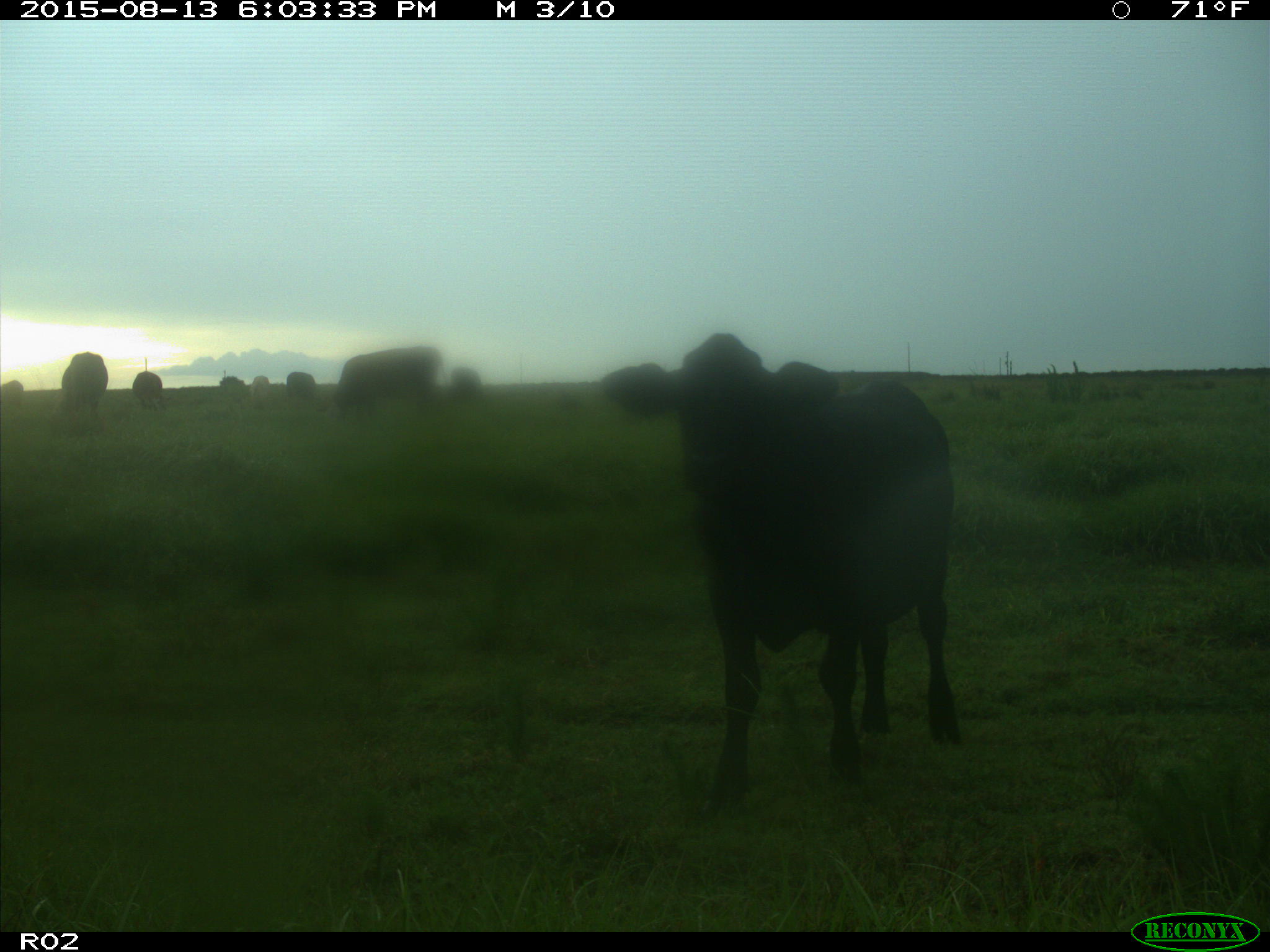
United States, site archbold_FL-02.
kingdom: Animalia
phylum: Chordata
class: Mammalia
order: Artiodactyla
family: Bovidae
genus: Bos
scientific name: Bos taurus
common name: domestic cow